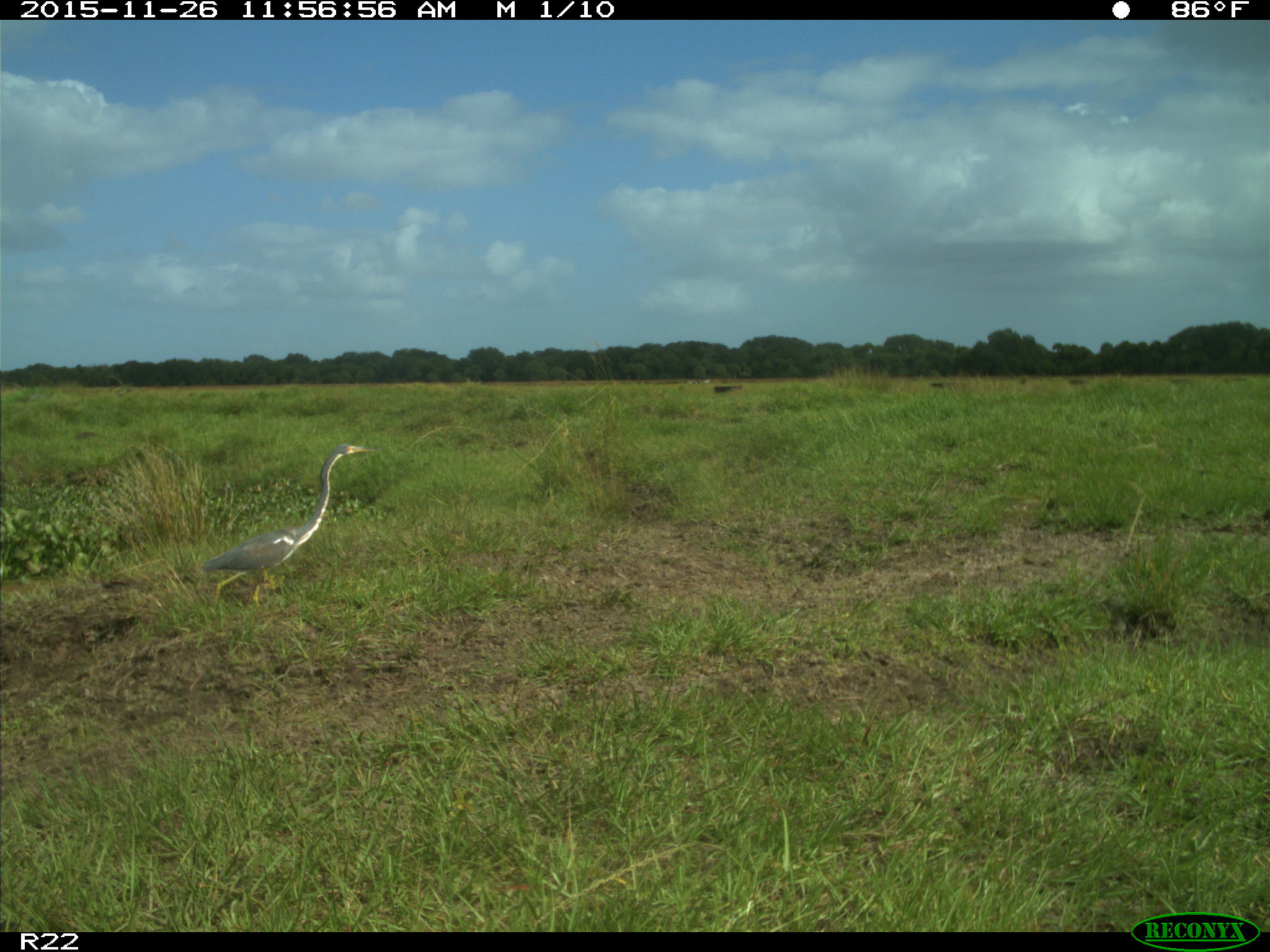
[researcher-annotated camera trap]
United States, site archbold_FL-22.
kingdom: Animalia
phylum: Chordata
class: Aves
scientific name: Aves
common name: birds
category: unidentified bird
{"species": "unidentified bird (birds) (Aves)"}